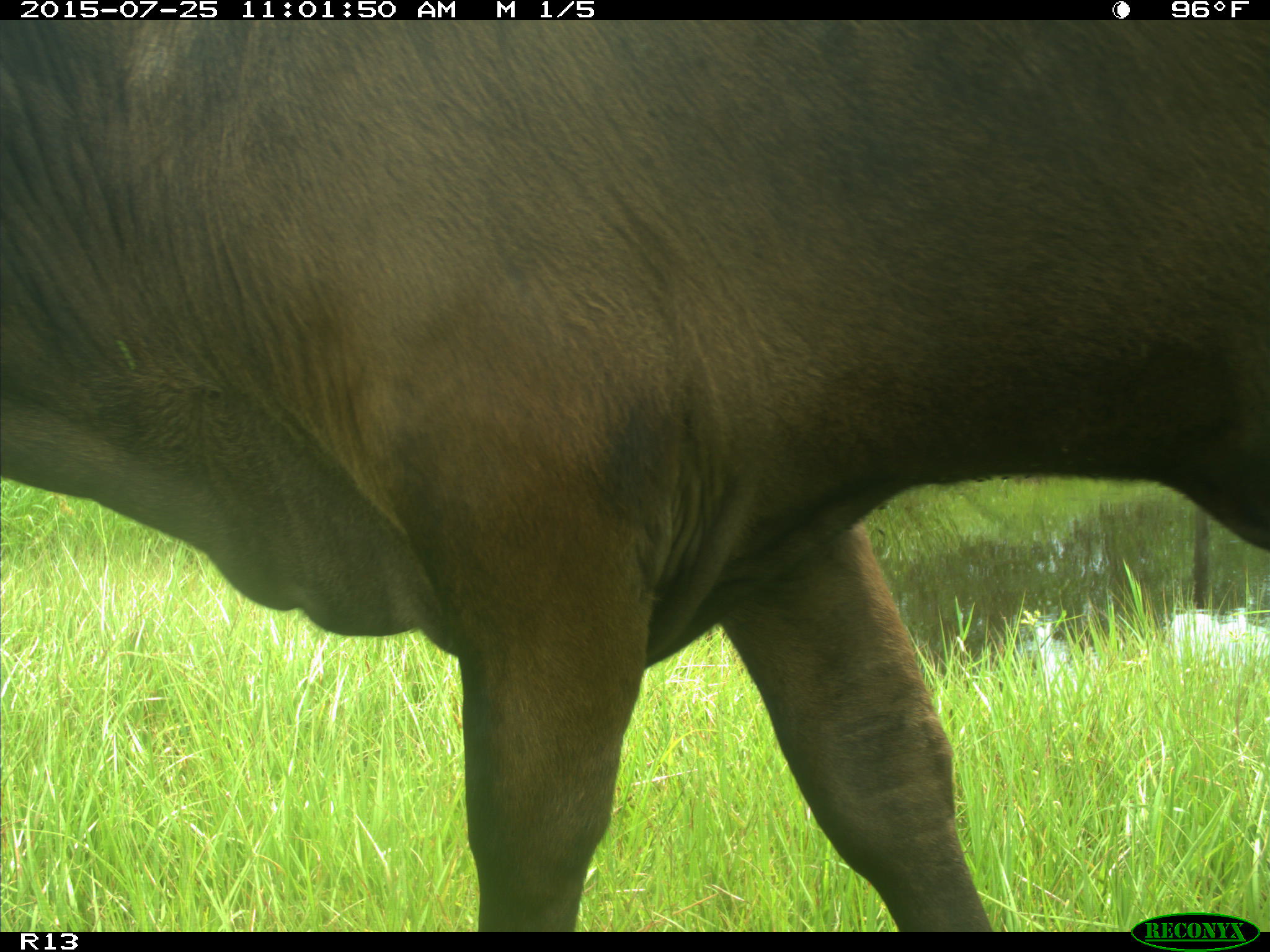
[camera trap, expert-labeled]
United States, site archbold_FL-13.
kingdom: Animalia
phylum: Chordata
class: Mammalia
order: Artiodactyla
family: Bovidae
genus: Bos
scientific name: Bos taurus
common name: domestic cow